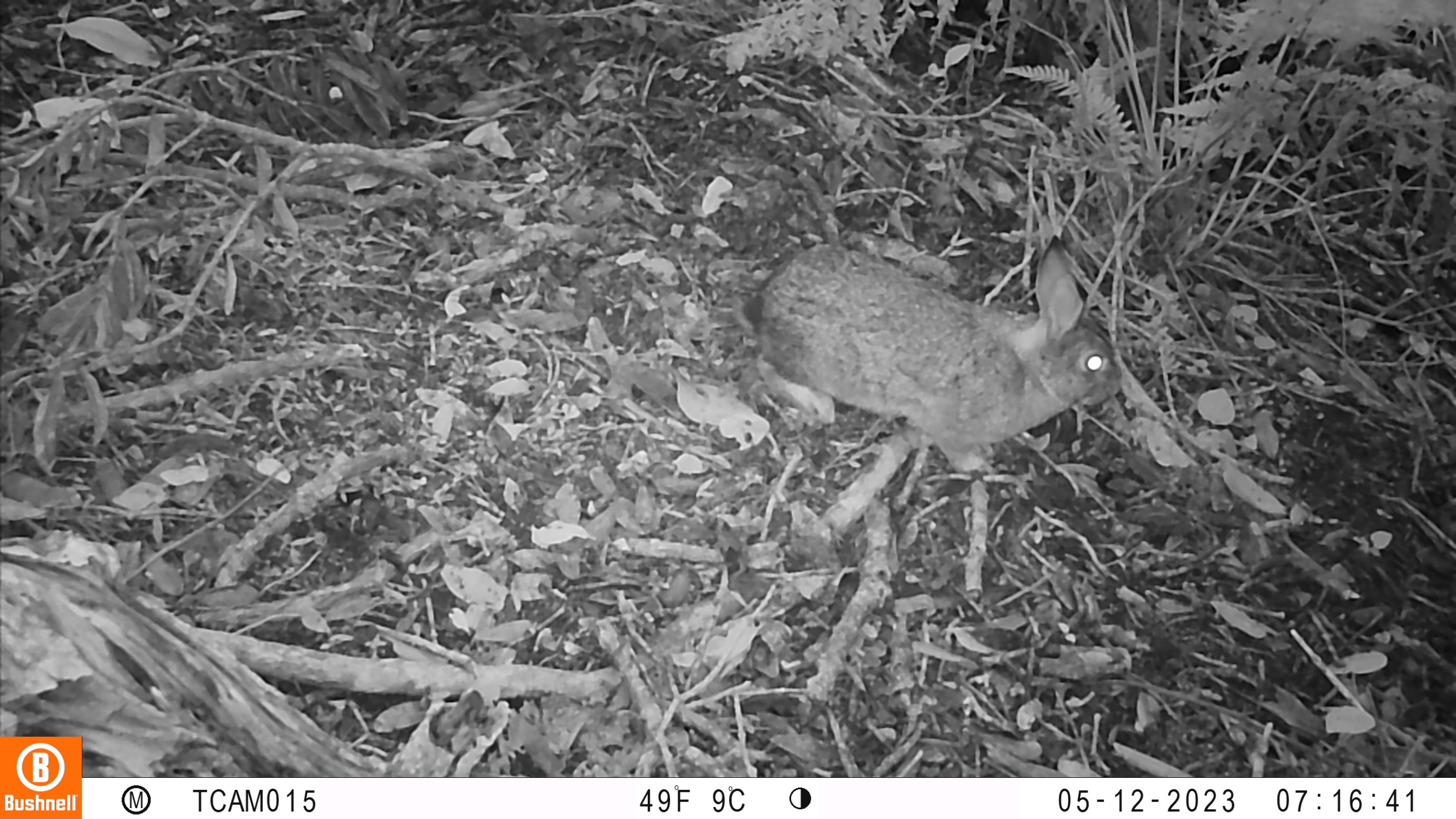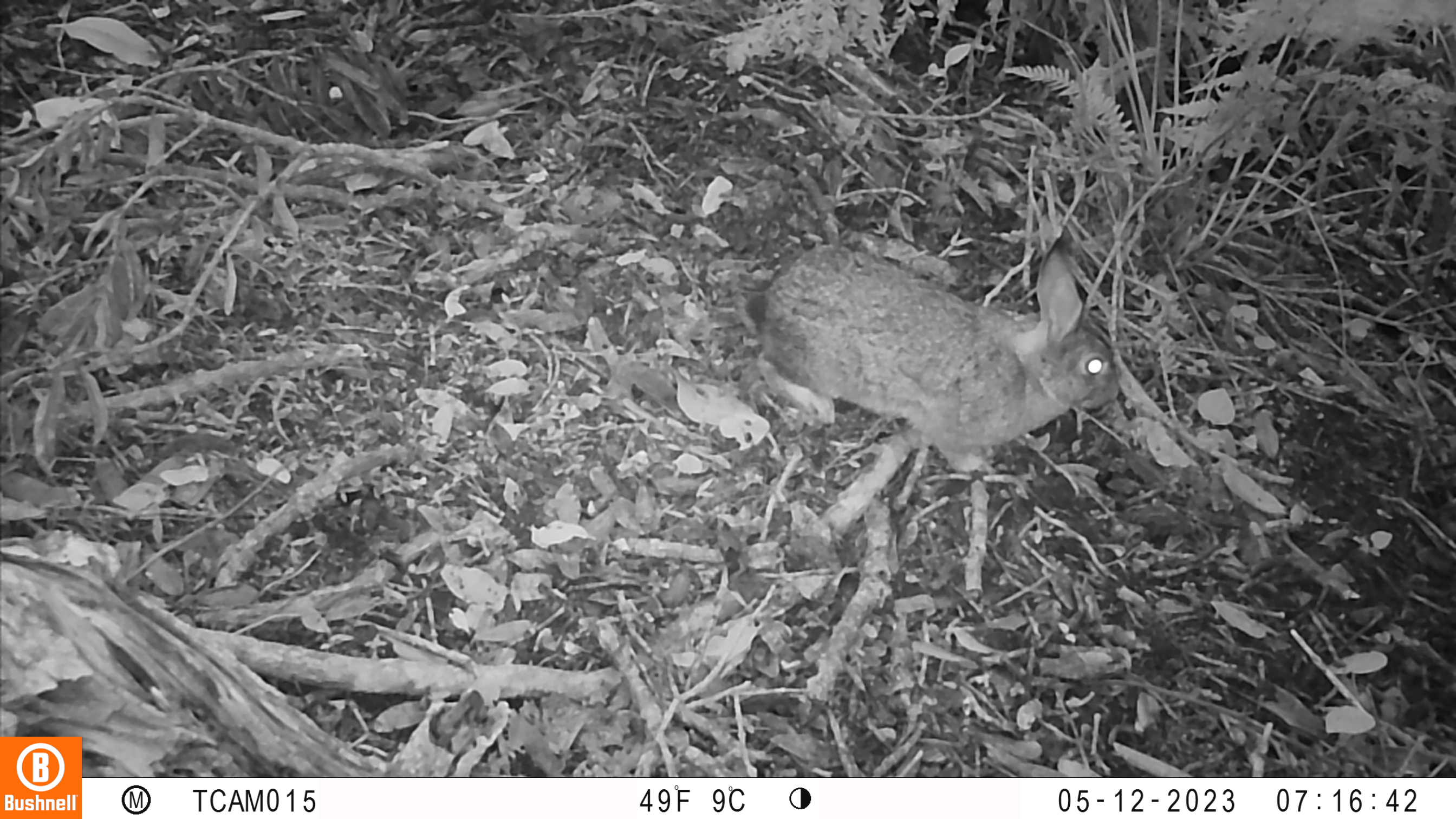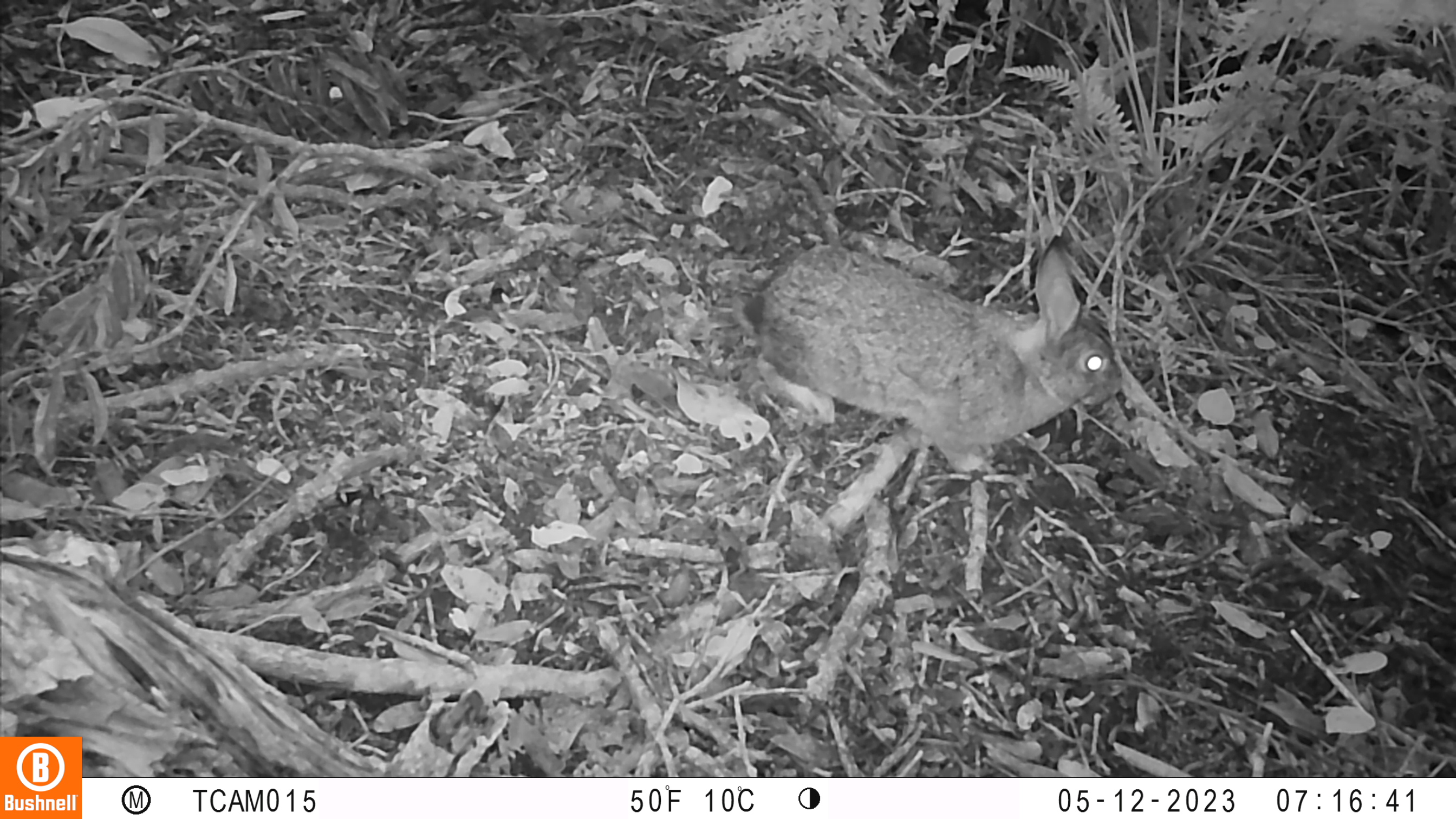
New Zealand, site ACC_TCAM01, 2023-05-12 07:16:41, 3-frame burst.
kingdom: Animalia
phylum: Chordata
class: Mammalia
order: Lagomorpha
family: Leporidae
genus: Oryctolagus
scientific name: Oryctolagus cuniculus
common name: european rabbit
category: rabbit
Rabbit (european rabbit) (Oryctolagus cuniculus).